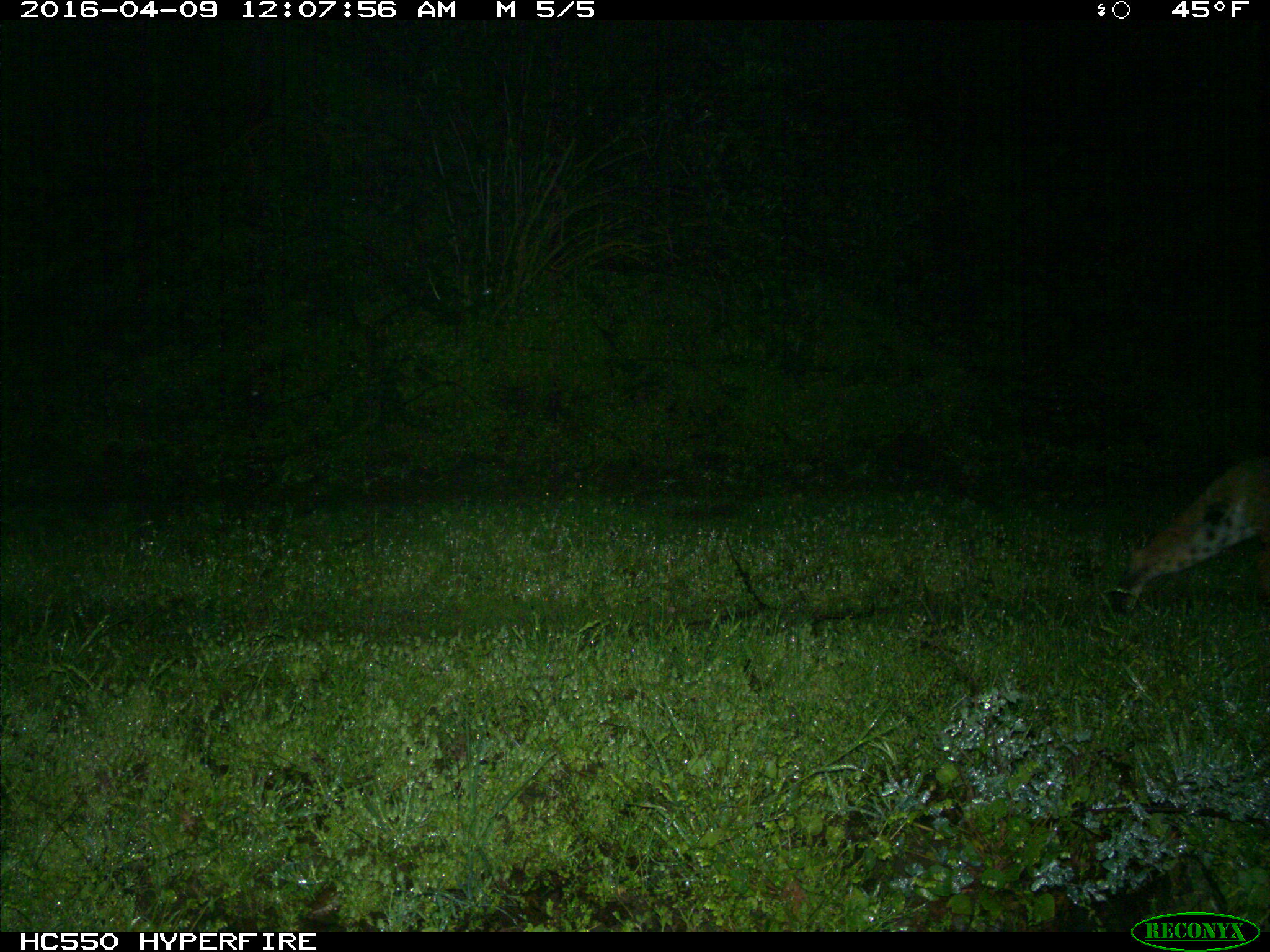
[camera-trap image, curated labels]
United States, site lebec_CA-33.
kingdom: Animalia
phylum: Chordata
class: Mammalia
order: Carnivora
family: Felidae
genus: Lynx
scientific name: Lynx rufus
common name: bobcat